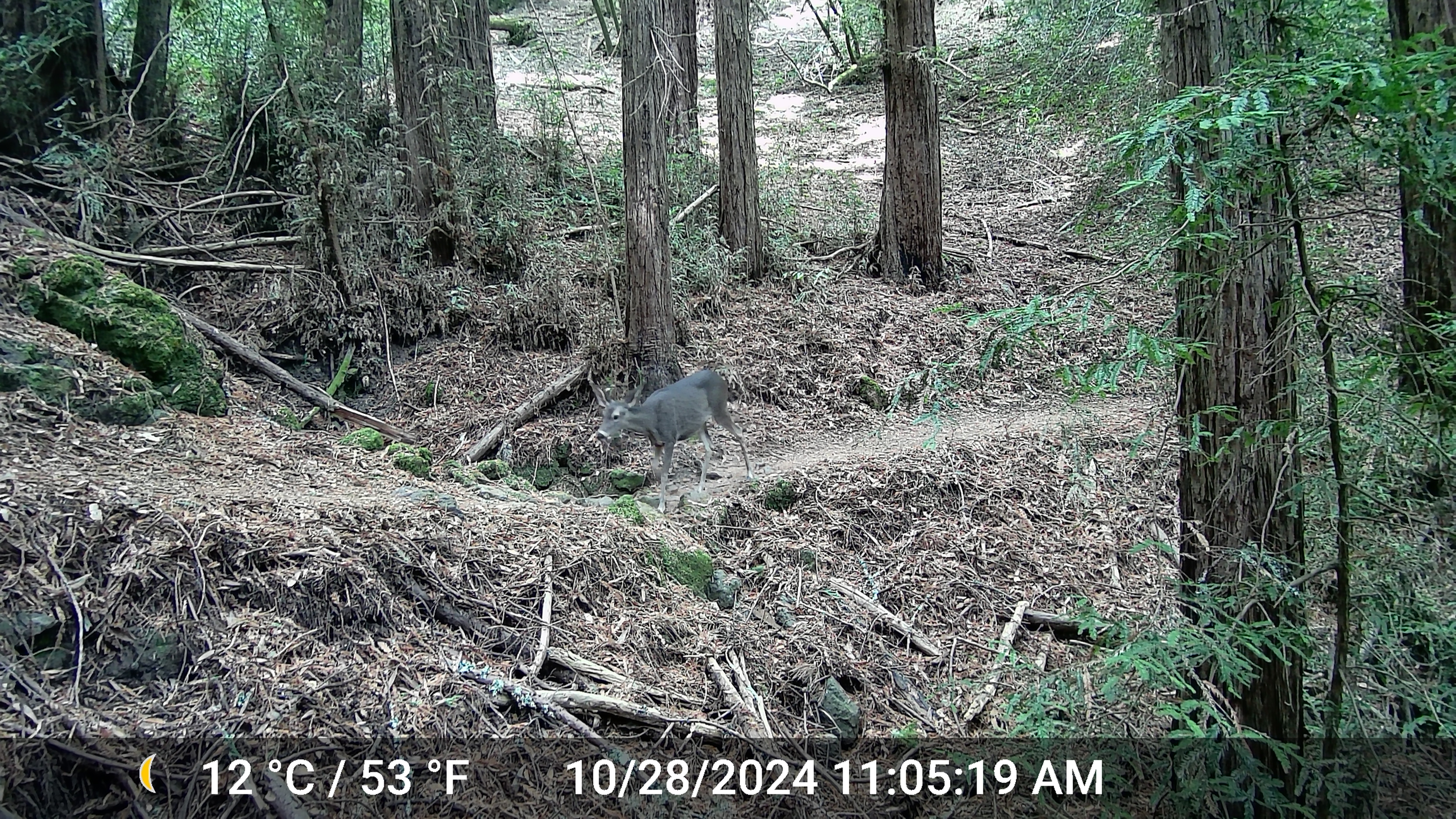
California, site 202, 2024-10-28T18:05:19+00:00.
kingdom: Animalia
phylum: Chordata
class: Mammalia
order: Artiodactyla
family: Cervidae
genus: Odocoileus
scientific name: Odocoileus hemionus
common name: mule deer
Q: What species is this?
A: Mule deer (Odocoileus hemionus).